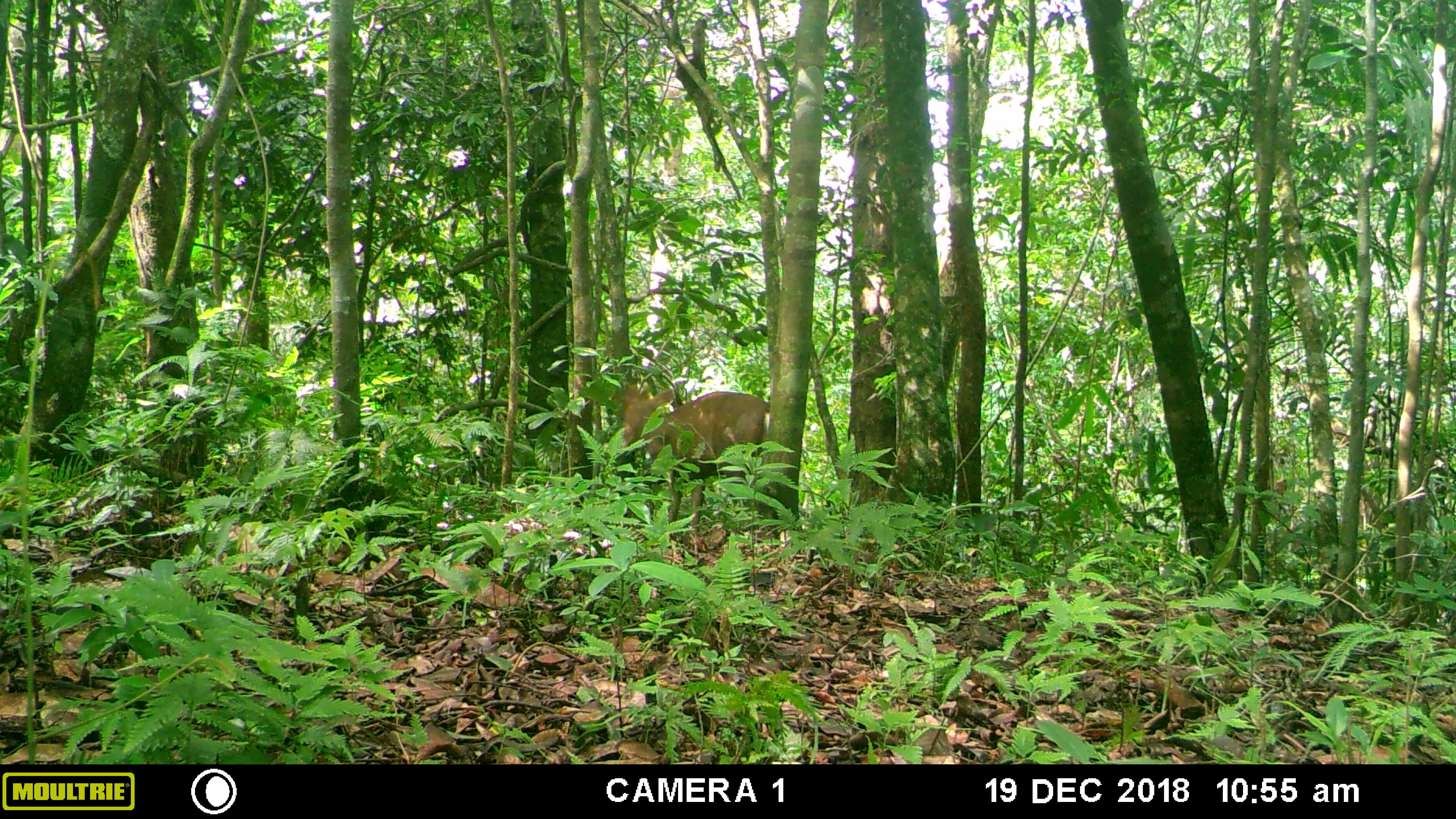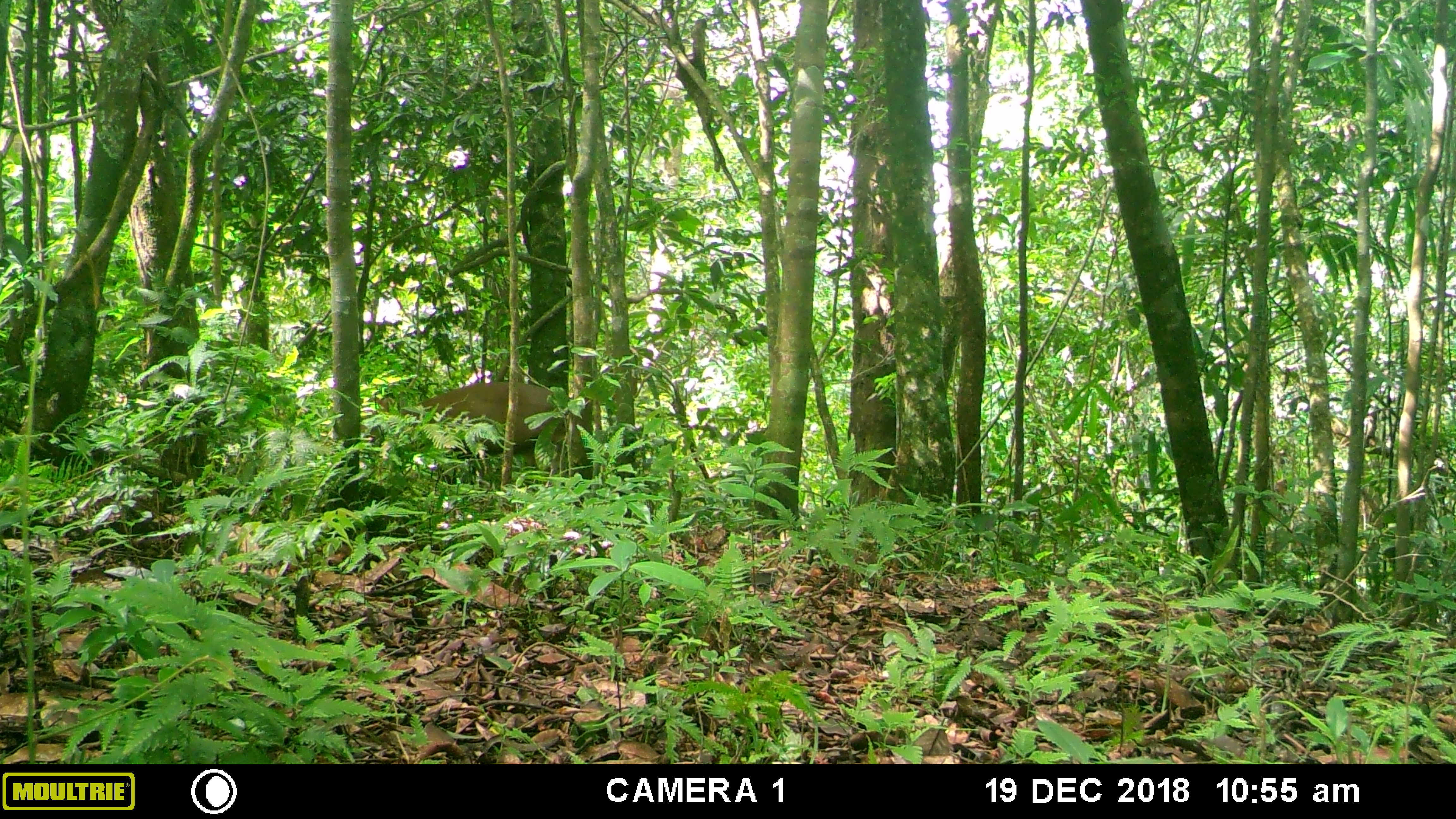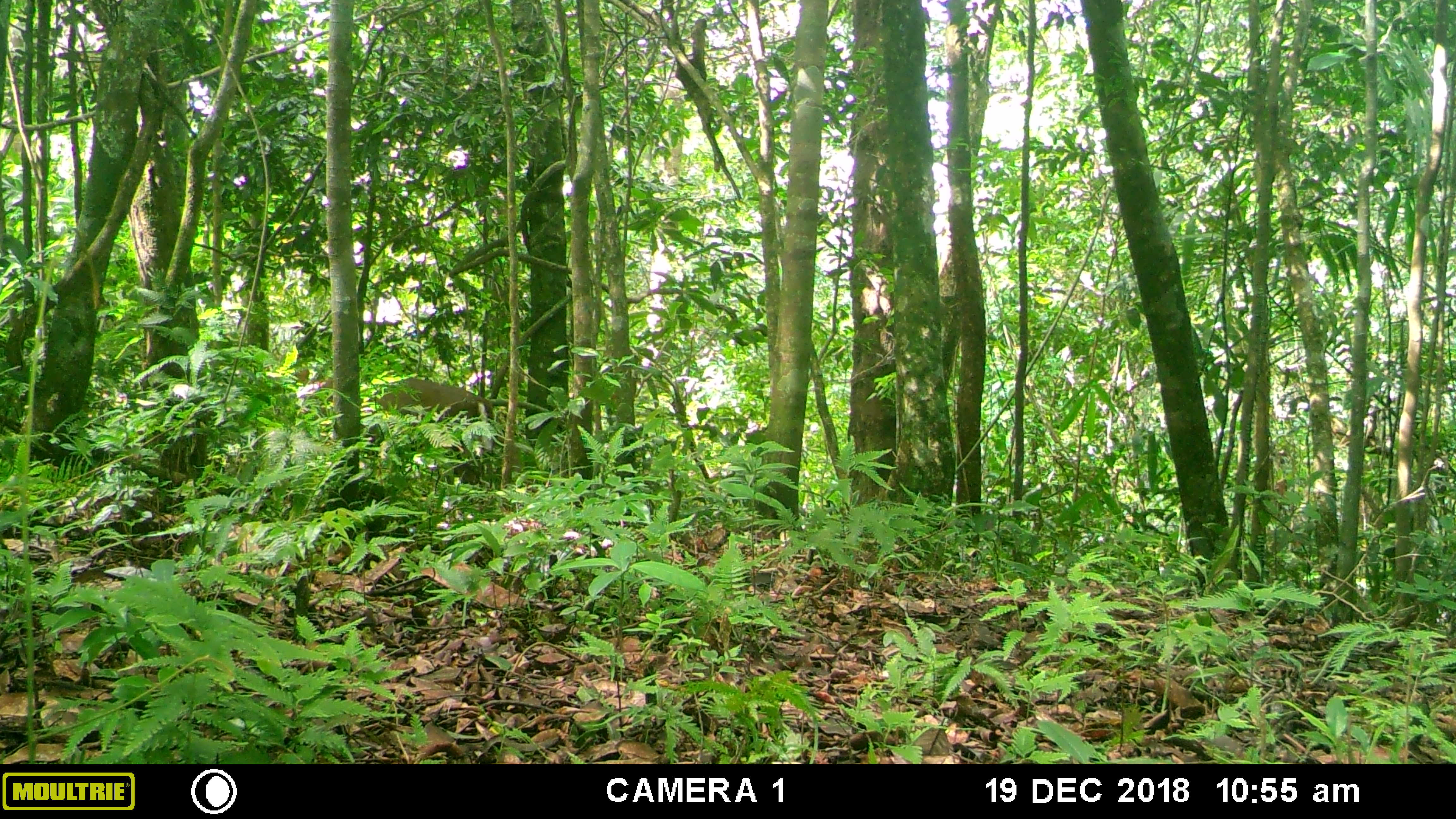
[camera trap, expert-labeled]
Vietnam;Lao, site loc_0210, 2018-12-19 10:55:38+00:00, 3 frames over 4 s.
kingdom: Animalia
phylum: Chordata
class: Mammalia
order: Artiodactyla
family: Cervidae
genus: Muntiacus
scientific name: Muntiacus rooseveltorum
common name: roosevelt's muntjac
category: roosevelts muntjac group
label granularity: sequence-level